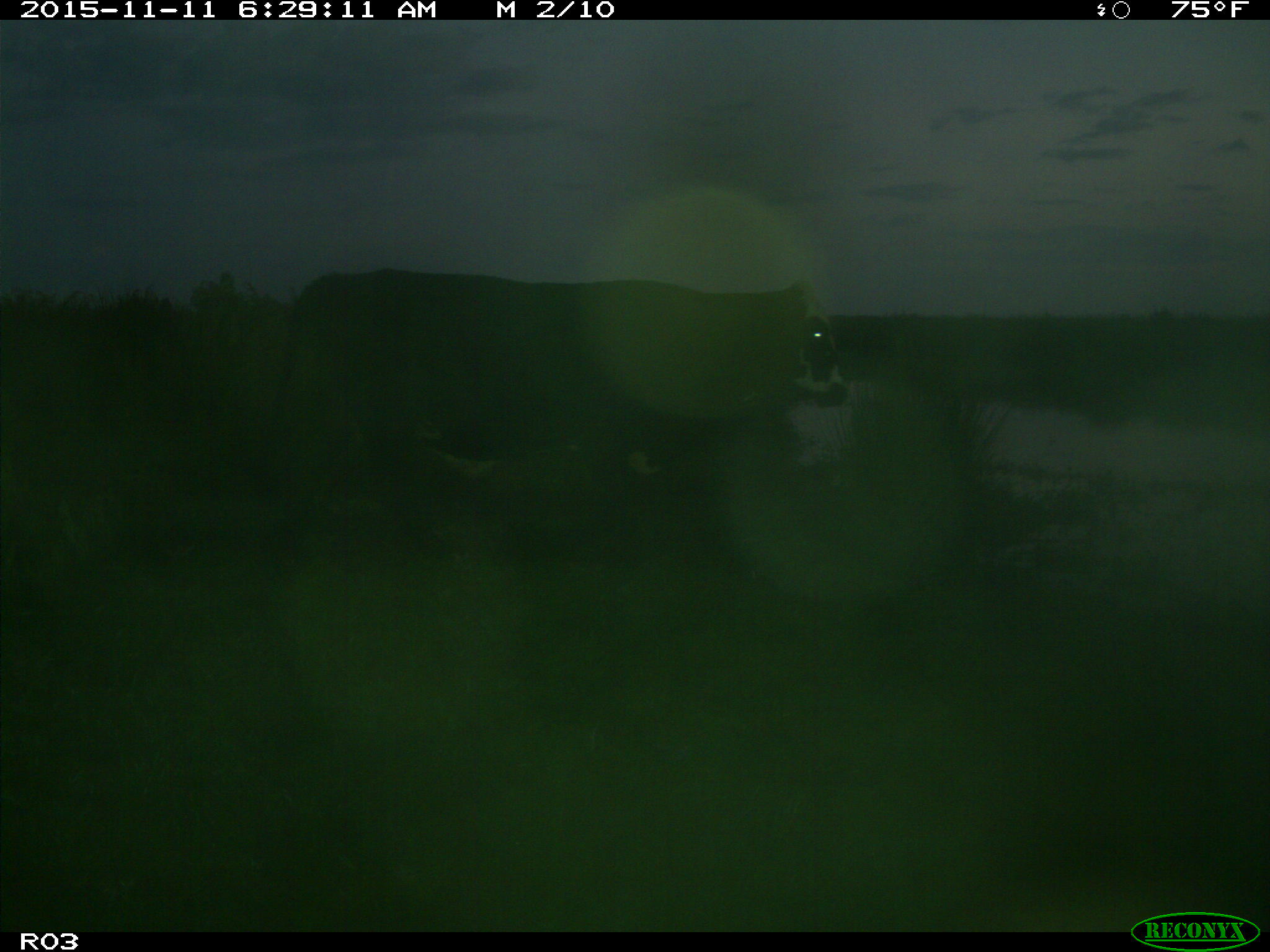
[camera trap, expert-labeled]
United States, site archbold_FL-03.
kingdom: Animalia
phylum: Chordata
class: Mammalia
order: Artiodactyla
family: Bovidae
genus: Bos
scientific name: Bos taurus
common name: domestic cow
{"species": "Bos taurus (domestic cow)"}